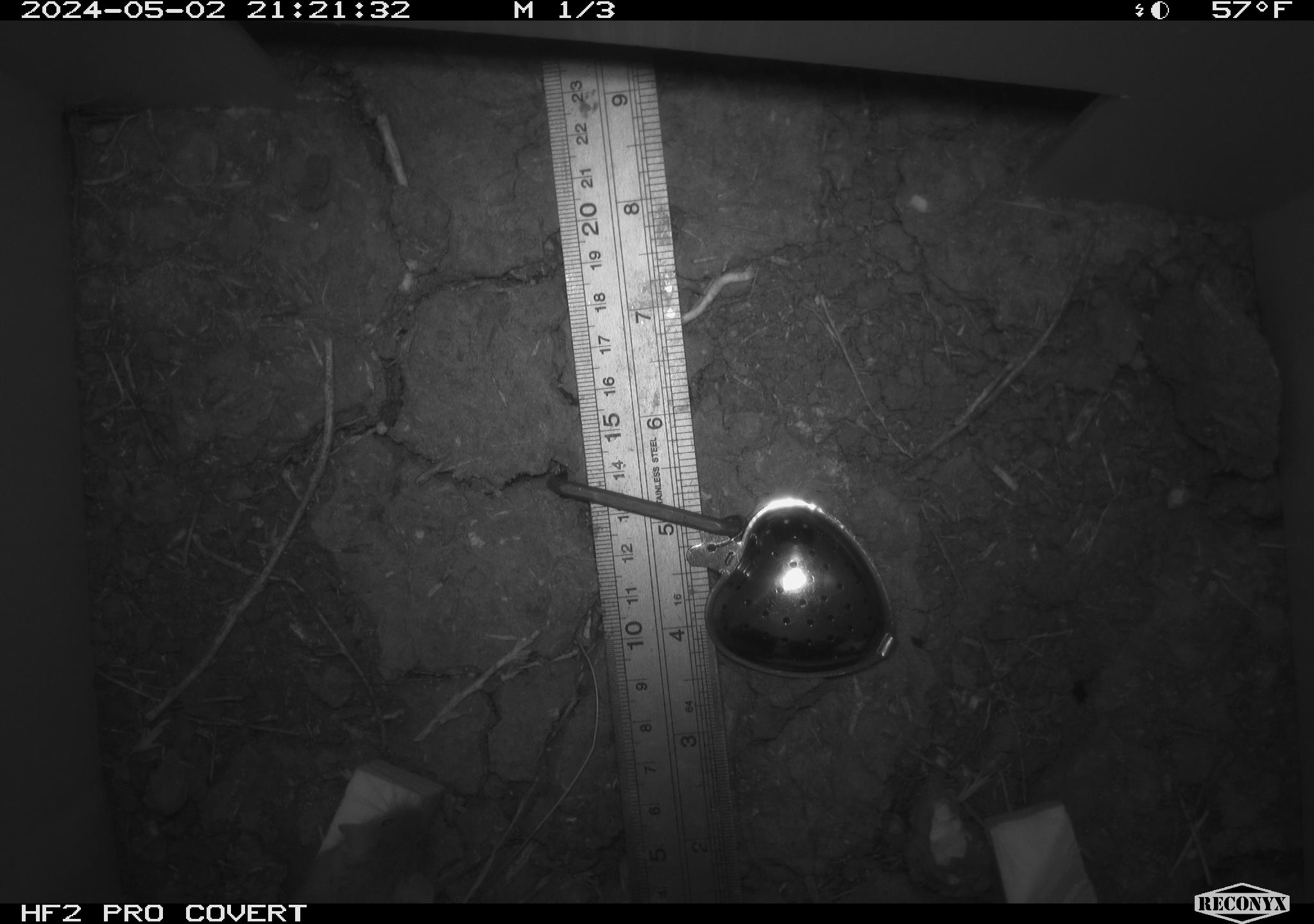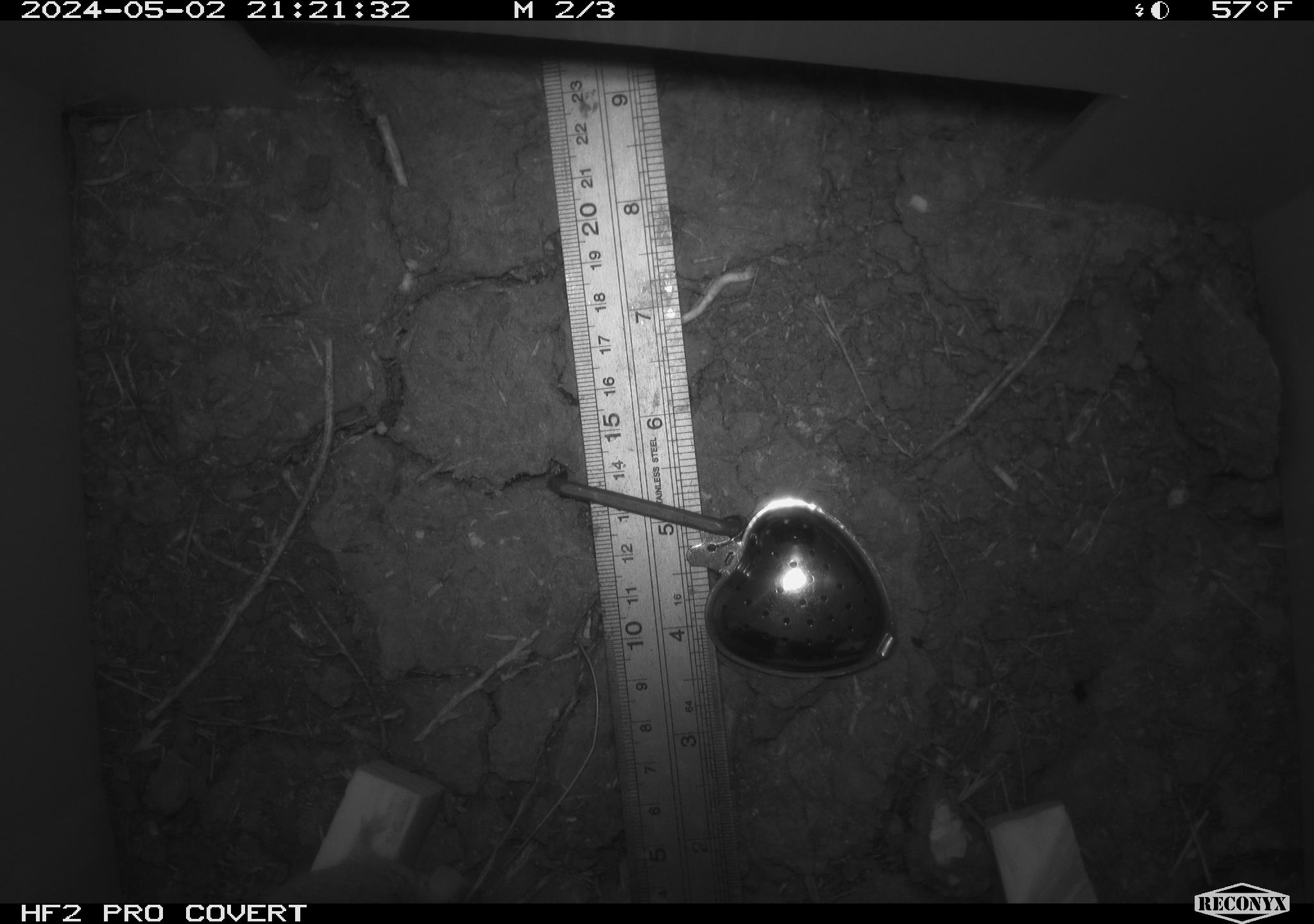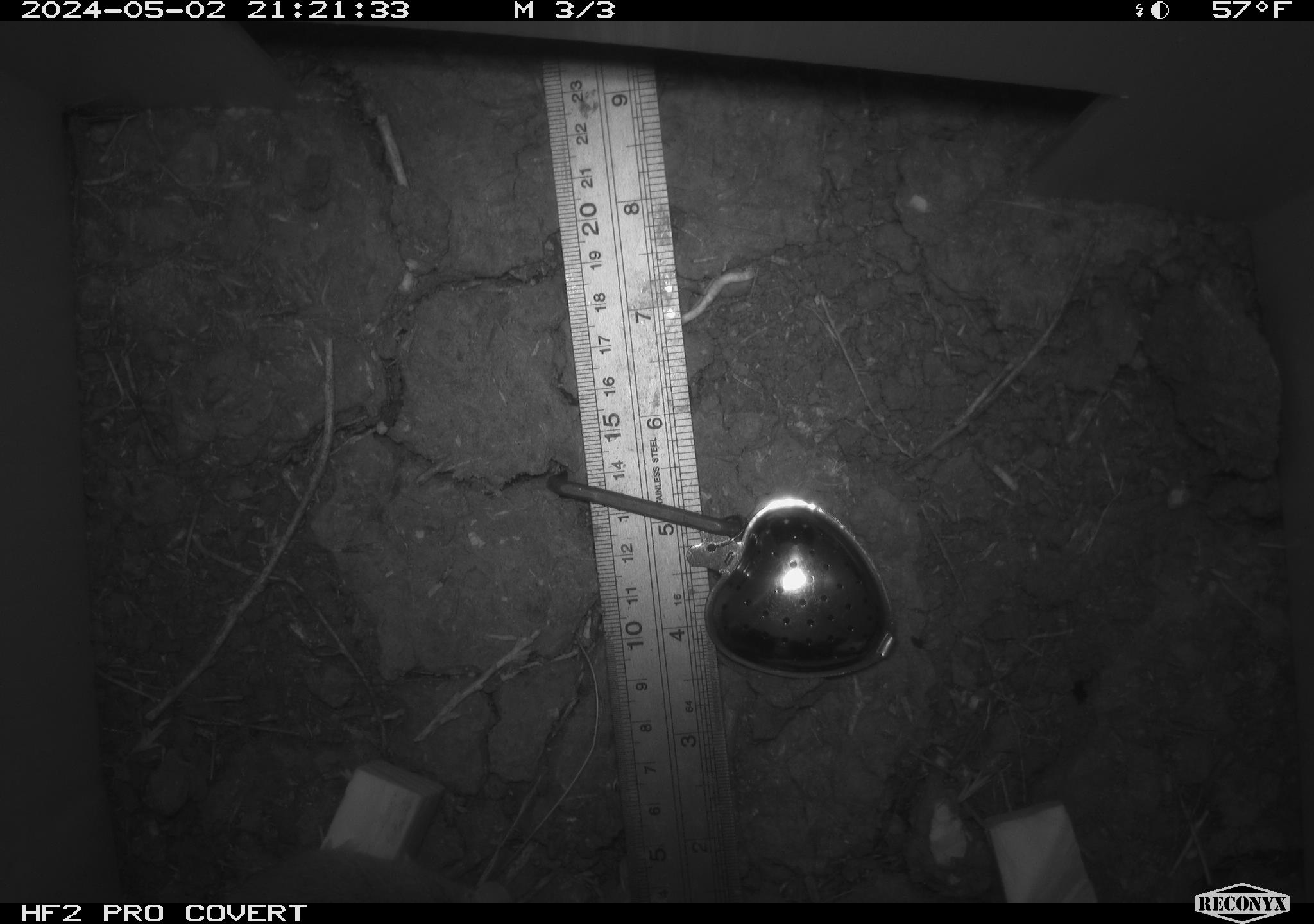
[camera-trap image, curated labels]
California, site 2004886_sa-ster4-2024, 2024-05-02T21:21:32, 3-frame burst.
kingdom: Animalia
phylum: Chordata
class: Mammalia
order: Rodentia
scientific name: Rodentia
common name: mouse species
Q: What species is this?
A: Mouse species (Rodentia).